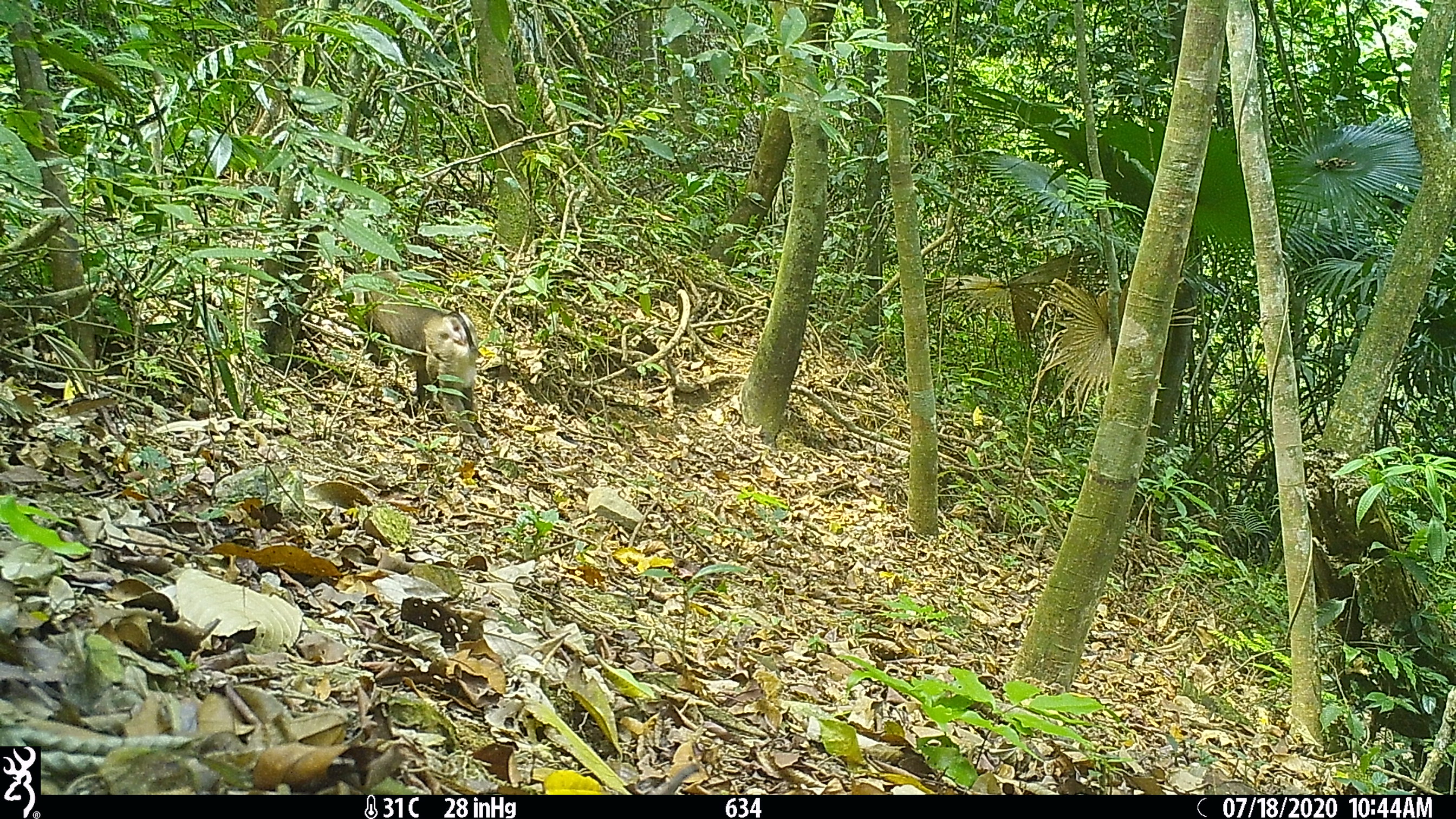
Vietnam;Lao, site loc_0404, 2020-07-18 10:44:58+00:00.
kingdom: Animalia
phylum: Chordata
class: Mammalia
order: Primates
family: Cercopithecidae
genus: Macaca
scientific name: Macaca nemestrina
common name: pig-tailed macaque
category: pig tailed macaque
Pig tailed macaque (pig-tailed macaque) (Macaca nemestrina). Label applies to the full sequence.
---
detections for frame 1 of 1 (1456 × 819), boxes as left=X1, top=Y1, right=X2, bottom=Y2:
pig tailed macaque: left=352, top=270, right=481, bottom=444